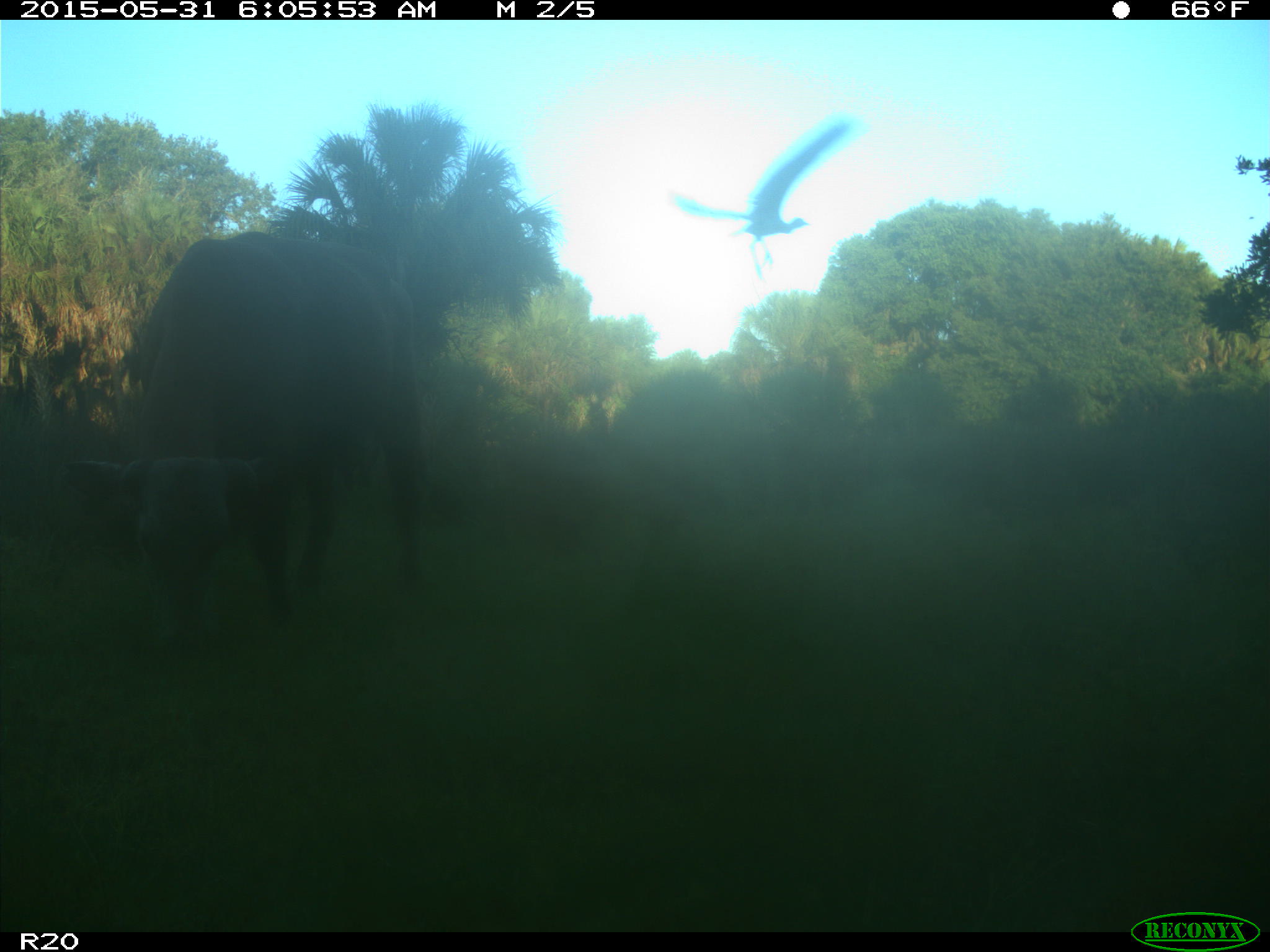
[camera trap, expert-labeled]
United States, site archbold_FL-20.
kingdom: Animalia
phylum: Chordata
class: Mammalia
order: Artiodactyla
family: Bovidae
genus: Bos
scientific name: Bos taurus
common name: domestic cow